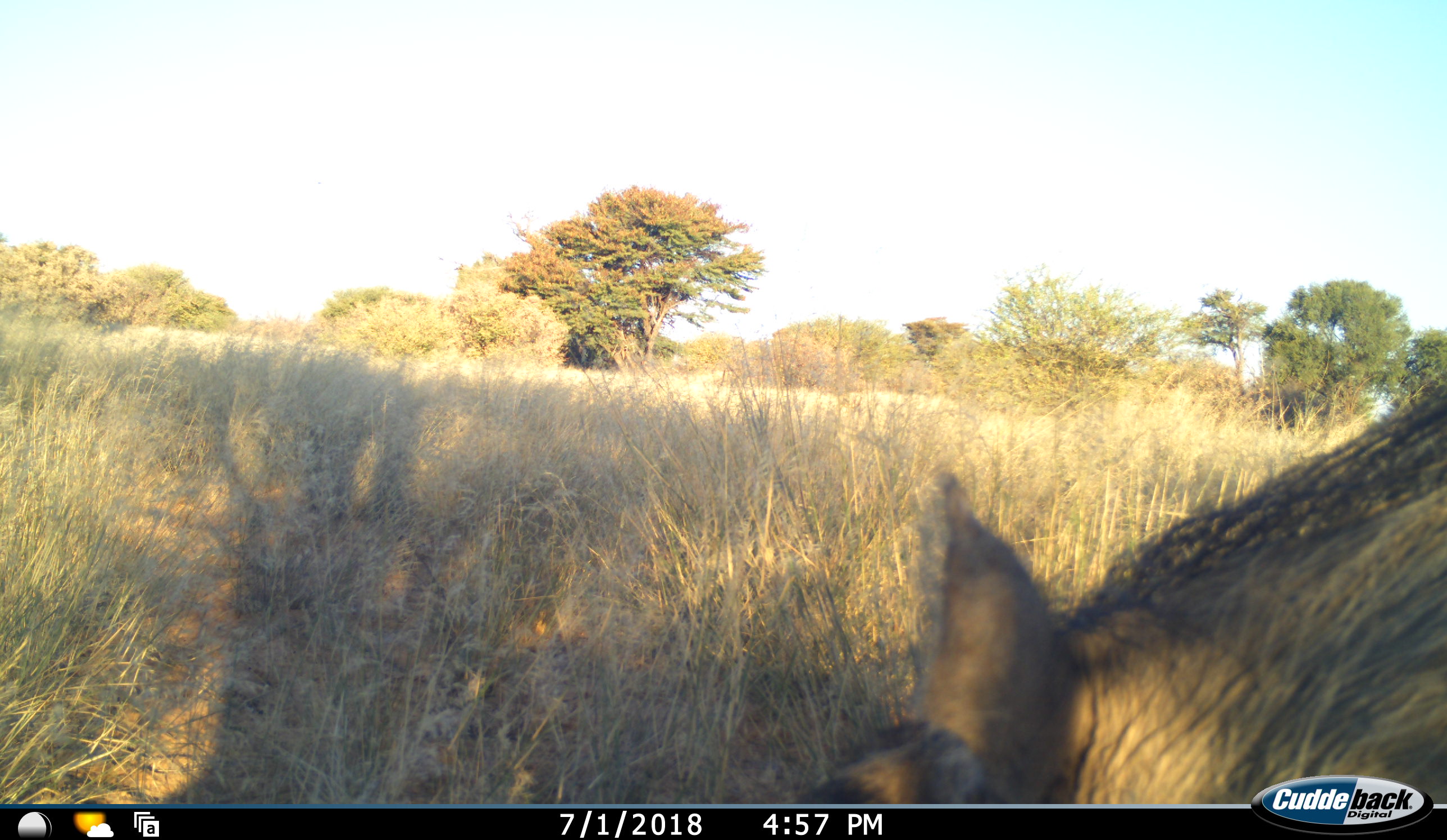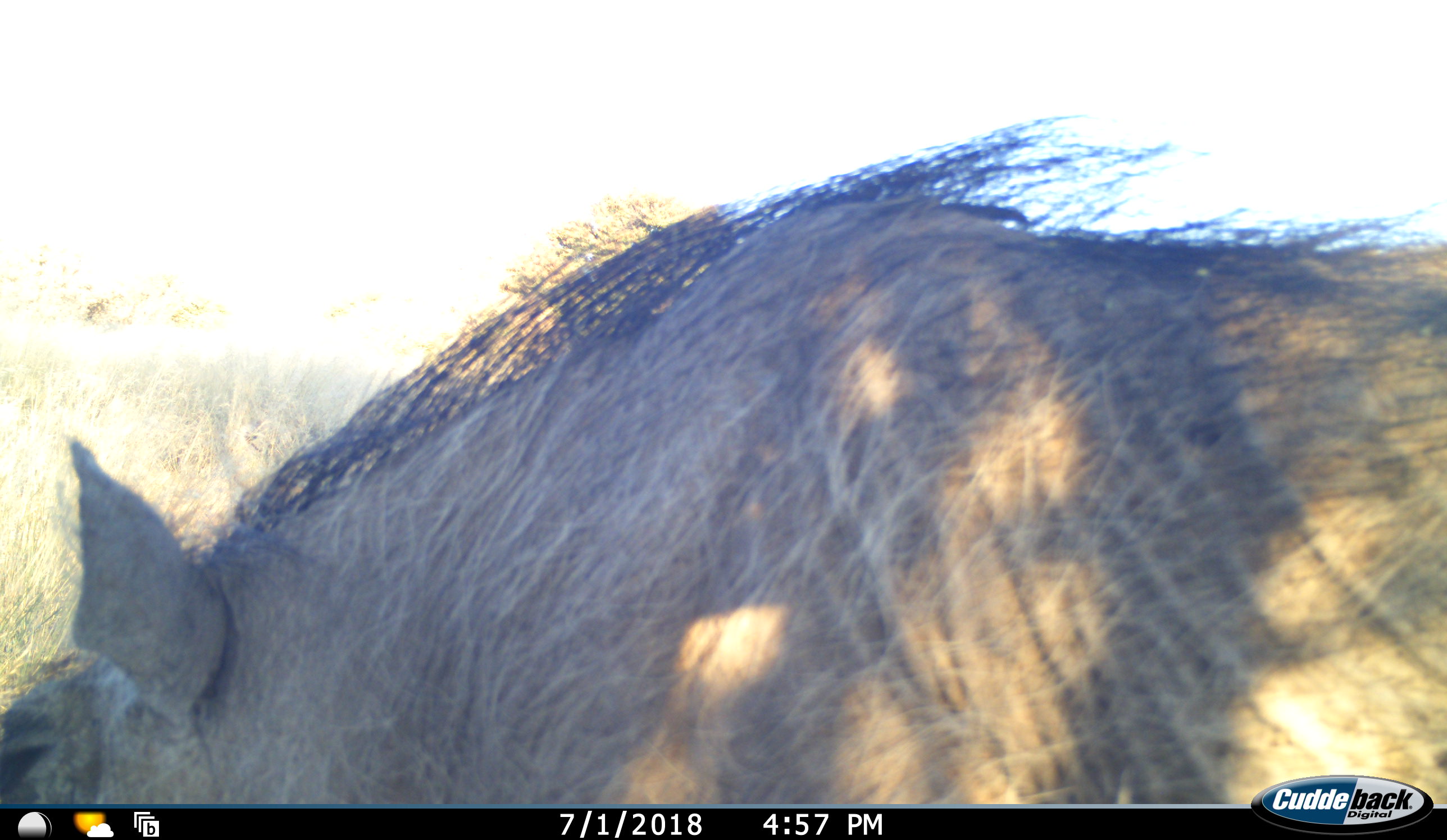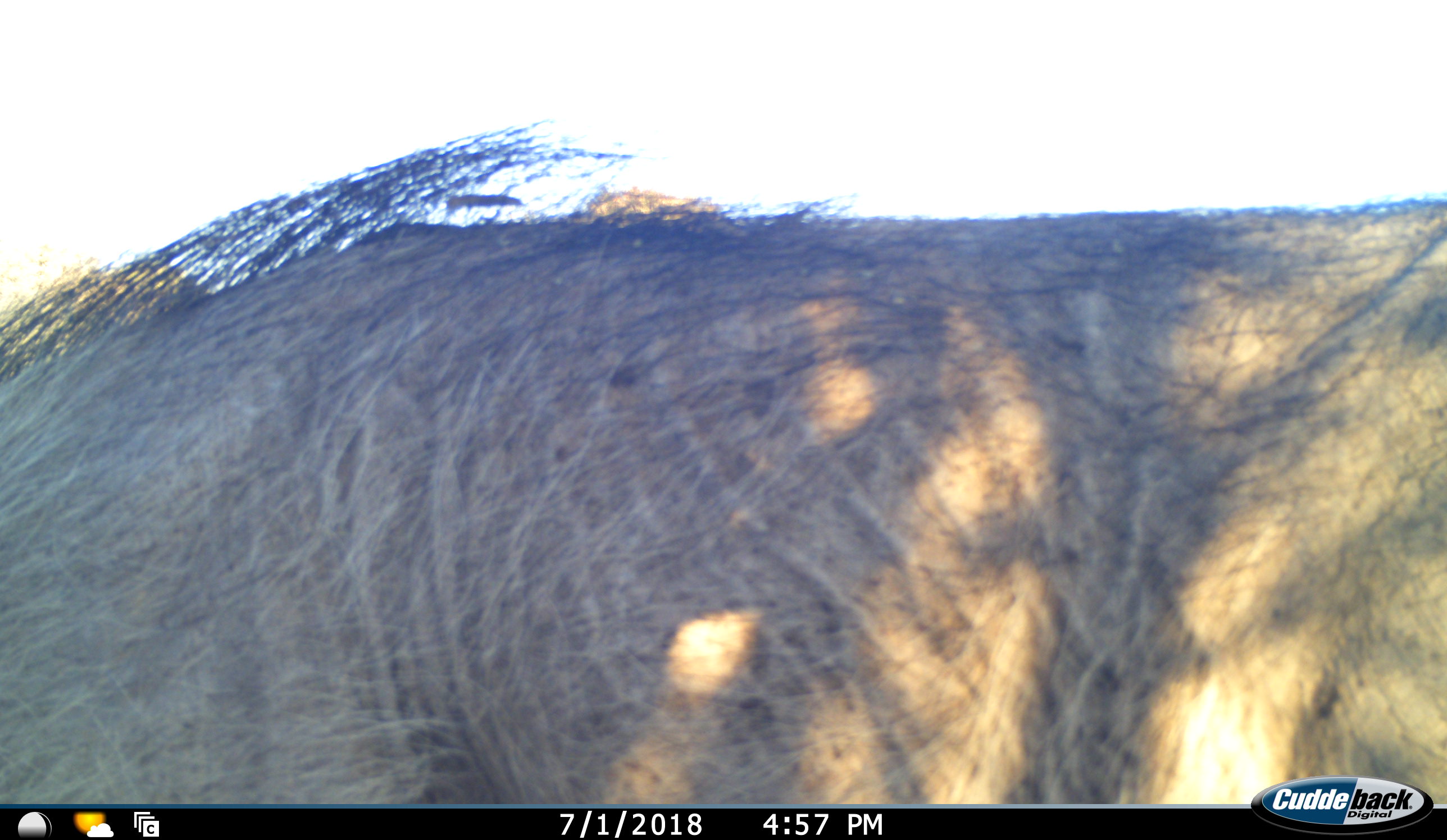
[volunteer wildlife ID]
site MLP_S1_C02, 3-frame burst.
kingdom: Animalia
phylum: Chordata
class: Mammalia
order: Artiodactyla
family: Suidae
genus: Phacochoerus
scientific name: Phacochoerus africanus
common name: warthog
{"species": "warthog (Phacochoerus africanus)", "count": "1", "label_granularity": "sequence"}